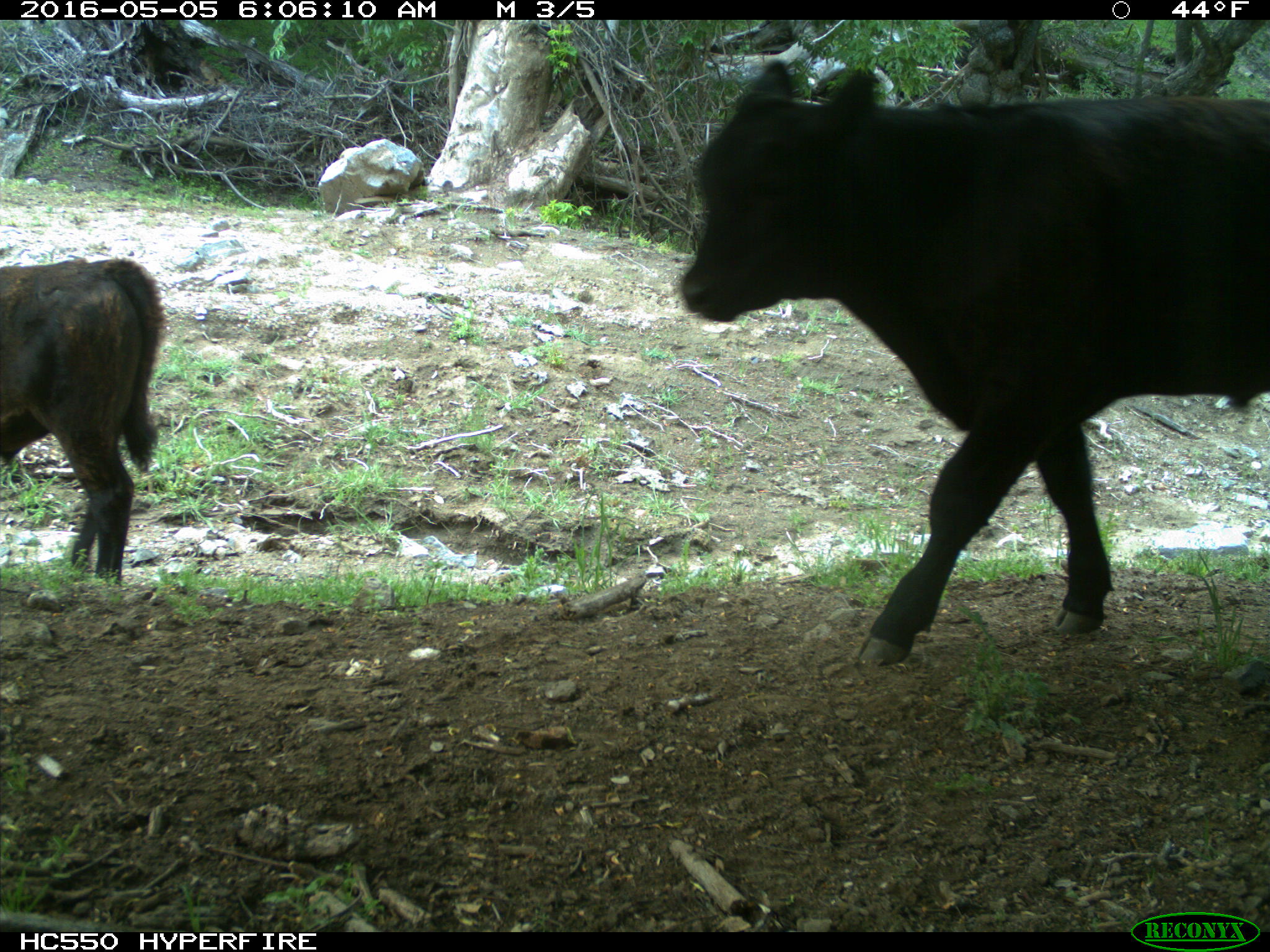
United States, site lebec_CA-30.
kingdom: Animalia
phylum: Chordata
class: Mammalia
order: Artiodactyla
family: Bovidae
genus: Bos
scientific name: Bos taurus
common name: domestic cow